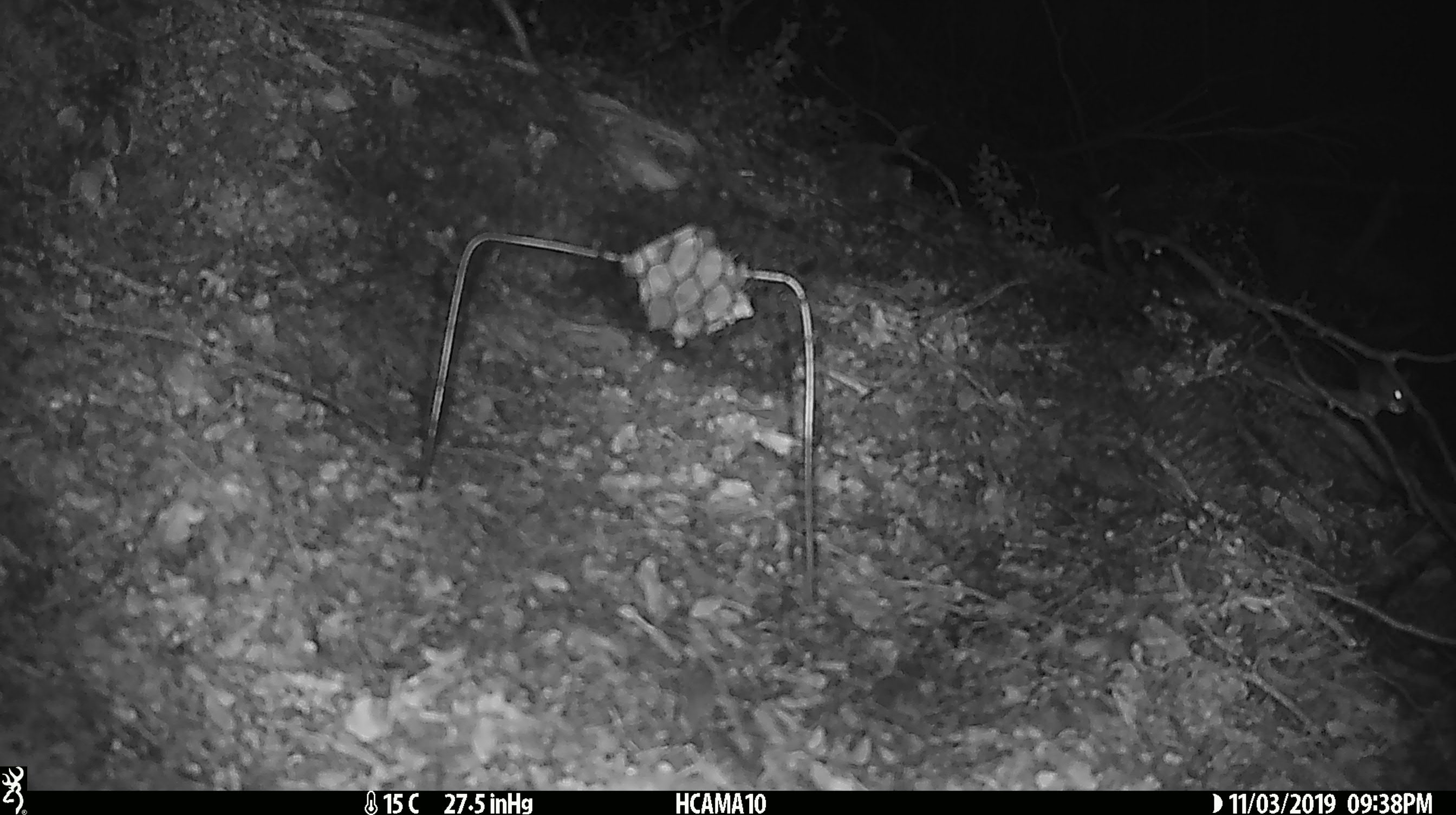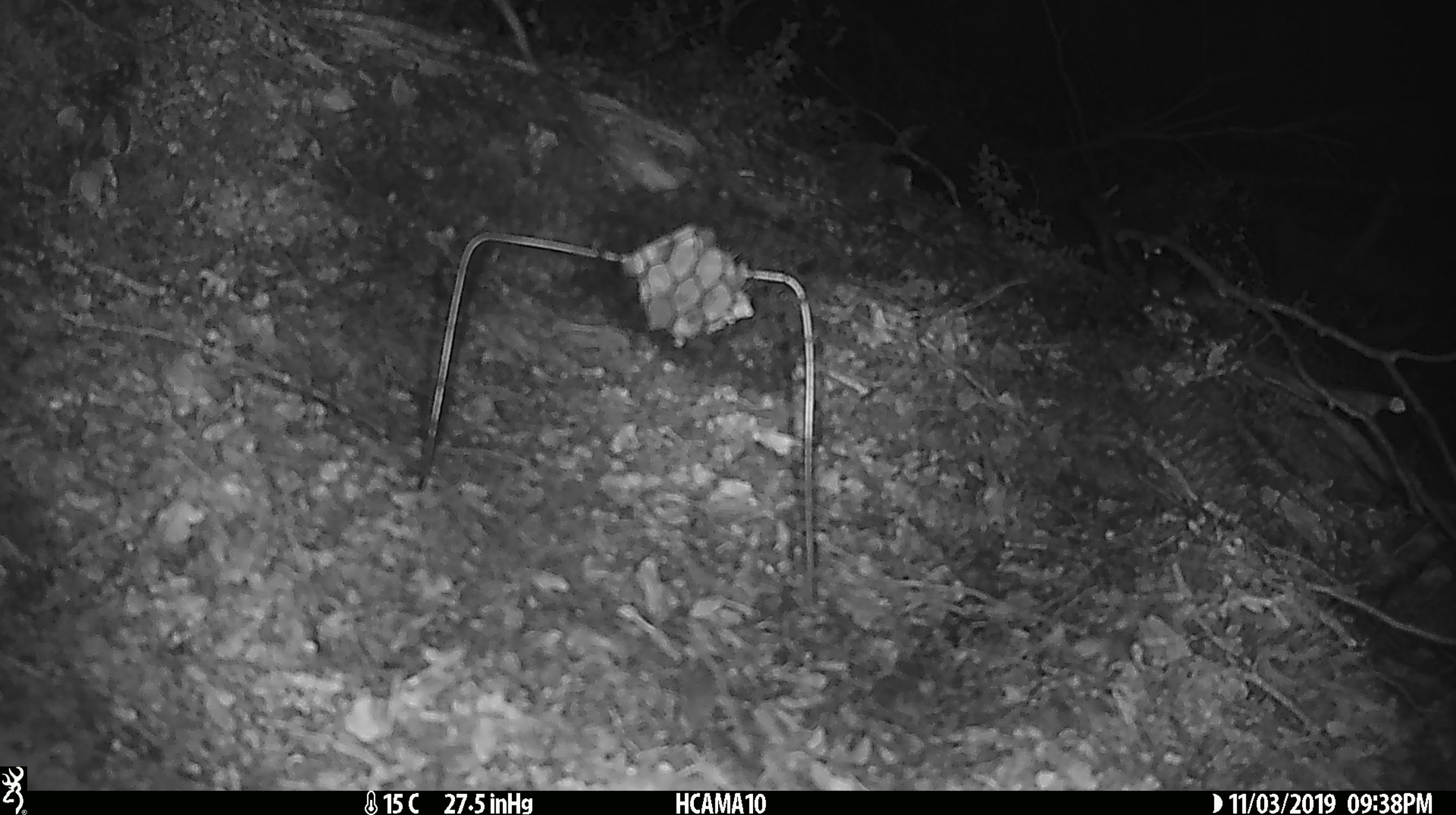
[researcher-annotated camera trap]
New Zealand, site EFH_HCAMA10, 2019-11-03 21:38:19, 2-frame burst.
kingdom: Animalia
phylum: Chordata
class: Mammalia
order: Rodentia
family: Muridae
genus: Mus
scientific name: Mus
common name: mouse